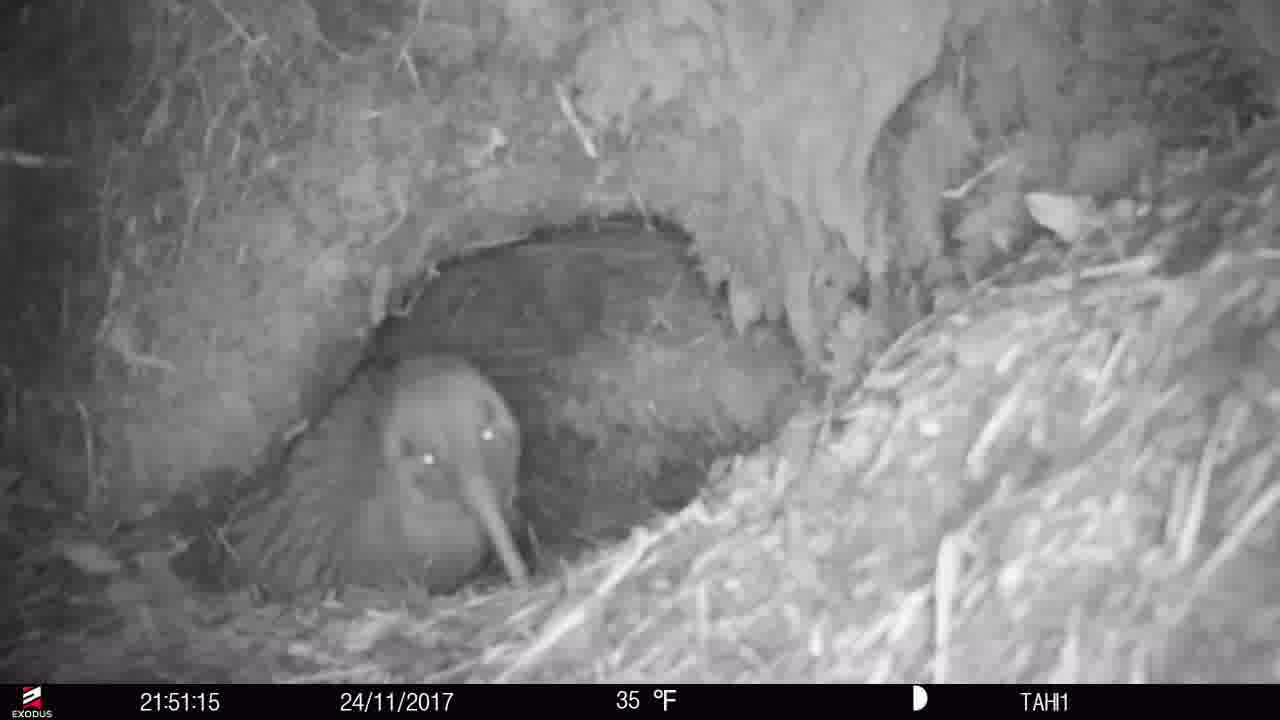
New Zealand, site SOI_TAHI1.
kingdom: Animalia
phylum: Chordata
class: Aves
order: Apterygiformes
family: Apterygidae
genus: Apteryx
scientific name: Apteryx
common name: kiwi